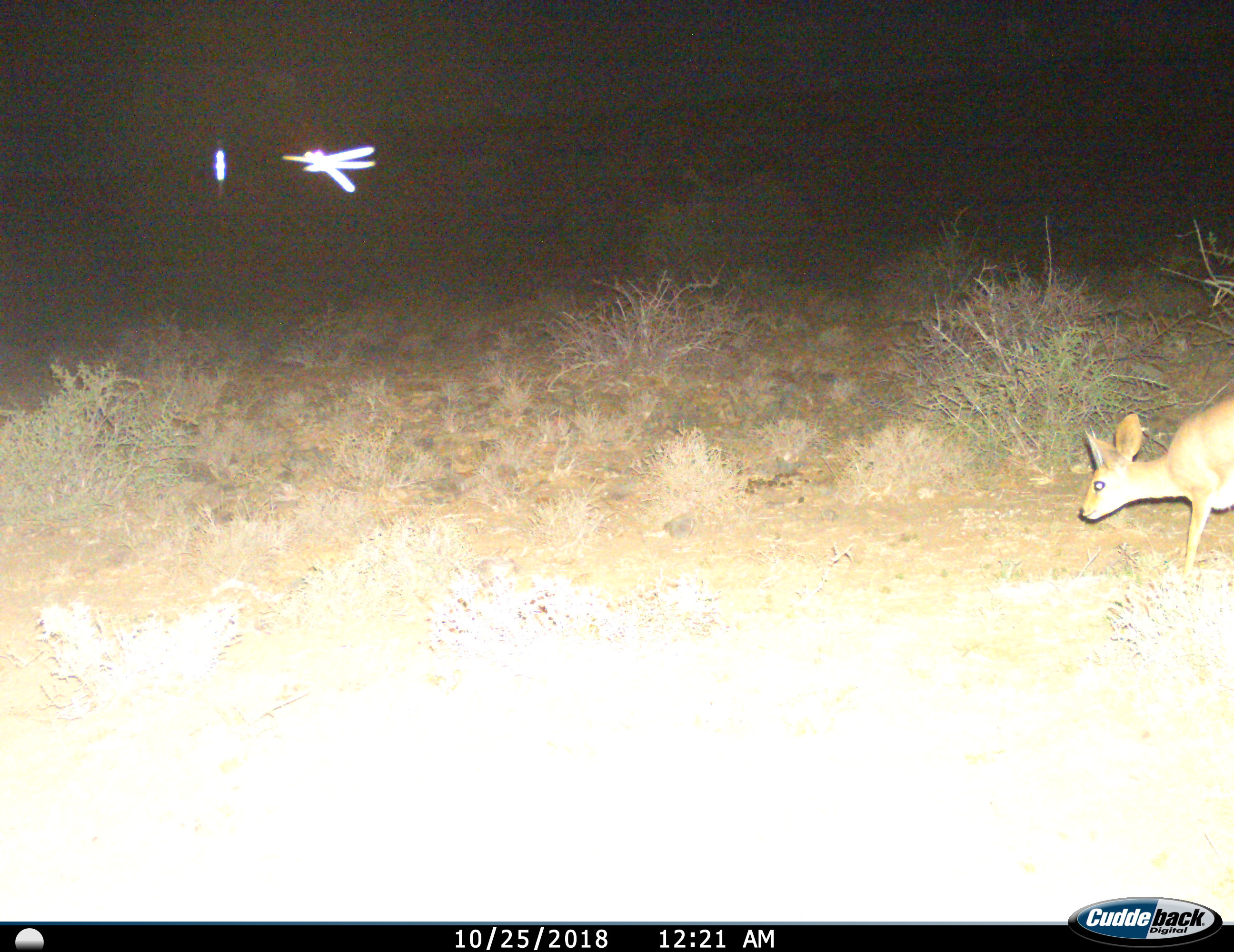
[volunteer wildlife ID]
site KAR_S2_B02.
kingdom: Animalia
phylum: Chordata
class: Mammalia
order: Artiodactyla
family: Bovidae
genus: Raphicerus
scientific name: Raphicerus campestris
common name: steenbok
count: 1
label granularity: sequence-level